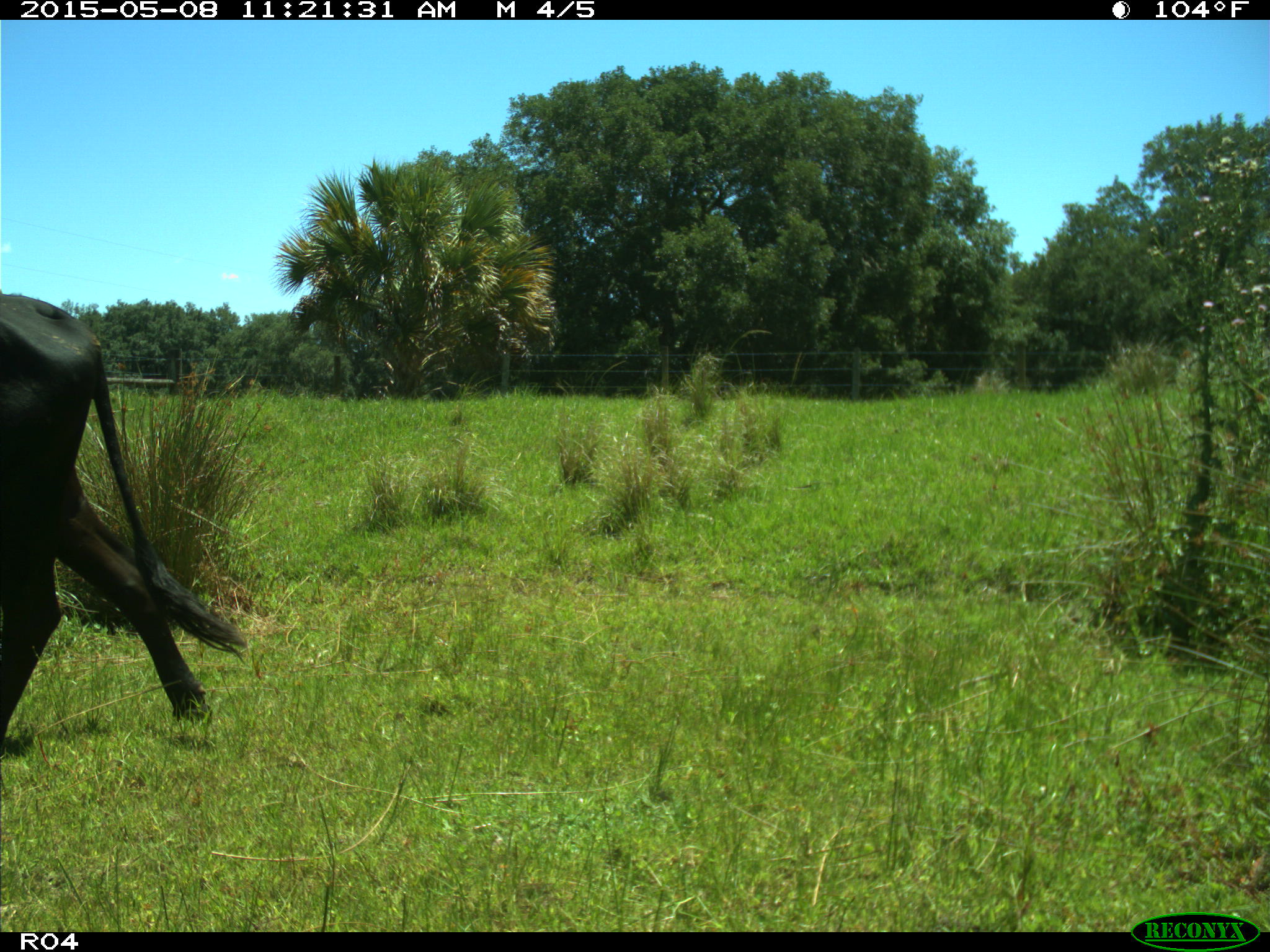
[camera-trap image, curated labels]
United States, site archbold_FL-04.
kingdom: Animalia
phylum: Chordata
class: Mammalia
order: Artiodactyla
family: Bovidae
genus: Bos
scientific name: Bos taurus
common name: domestic cow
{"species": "Bos taurus (domestic cow)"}